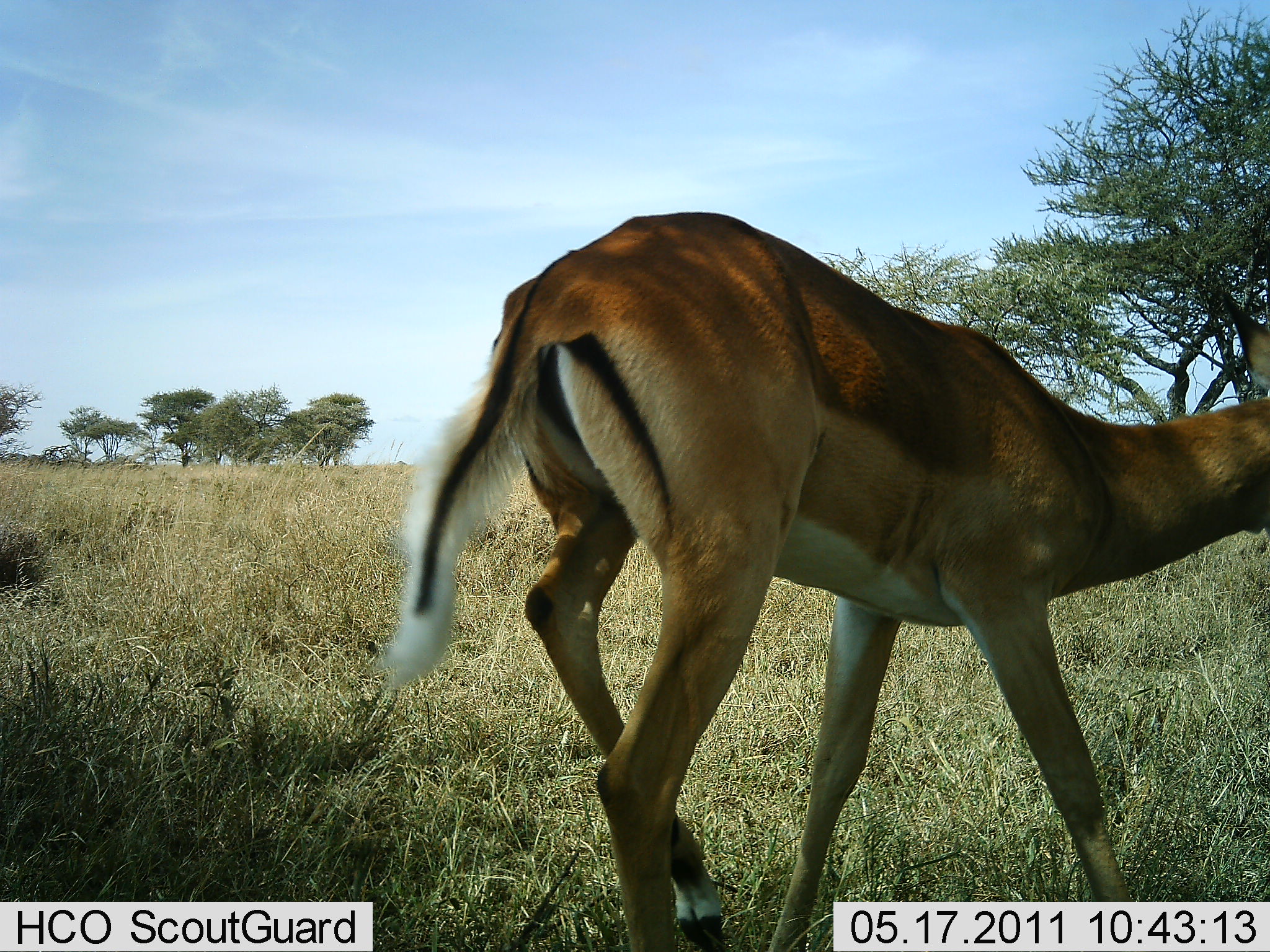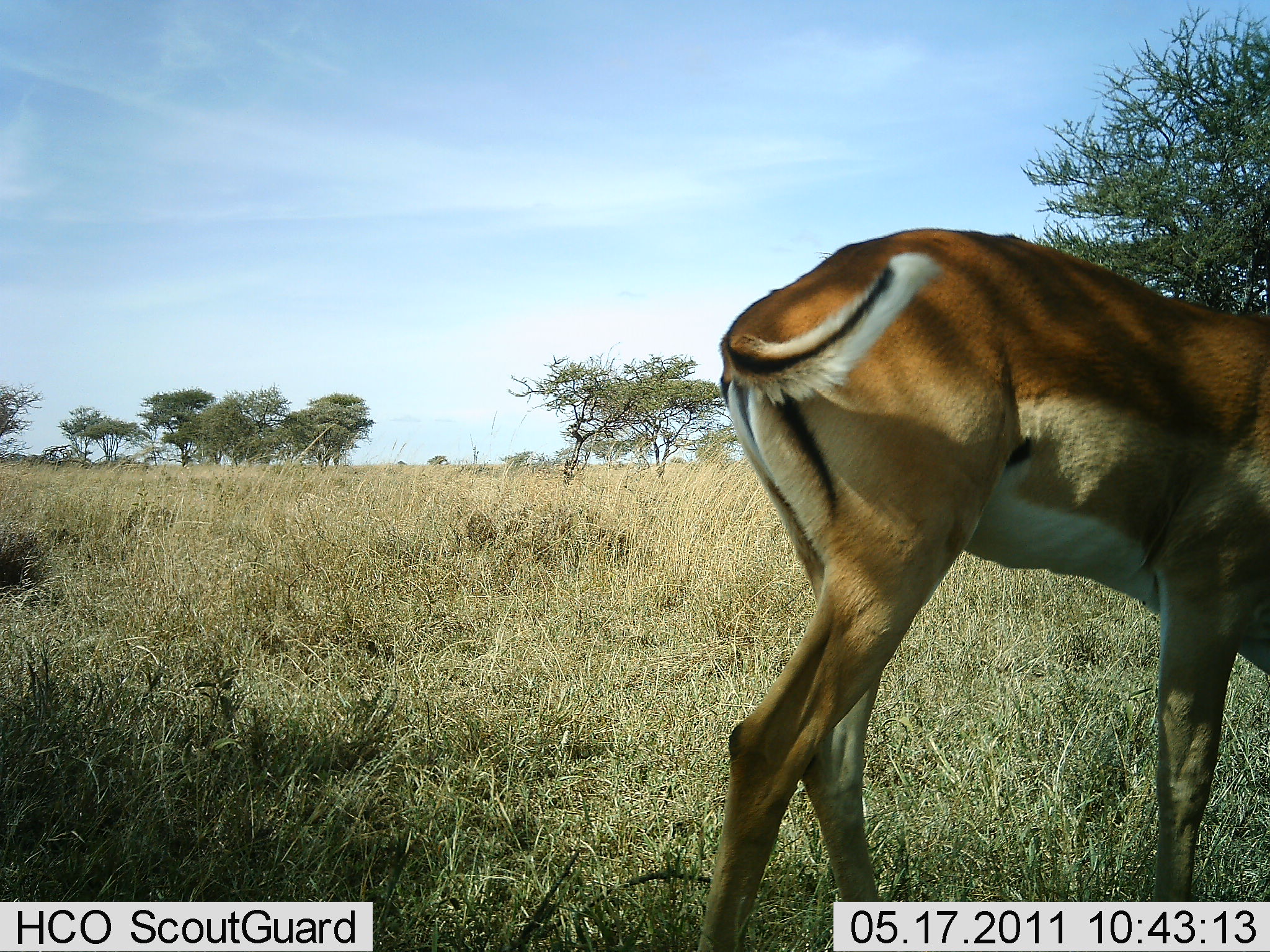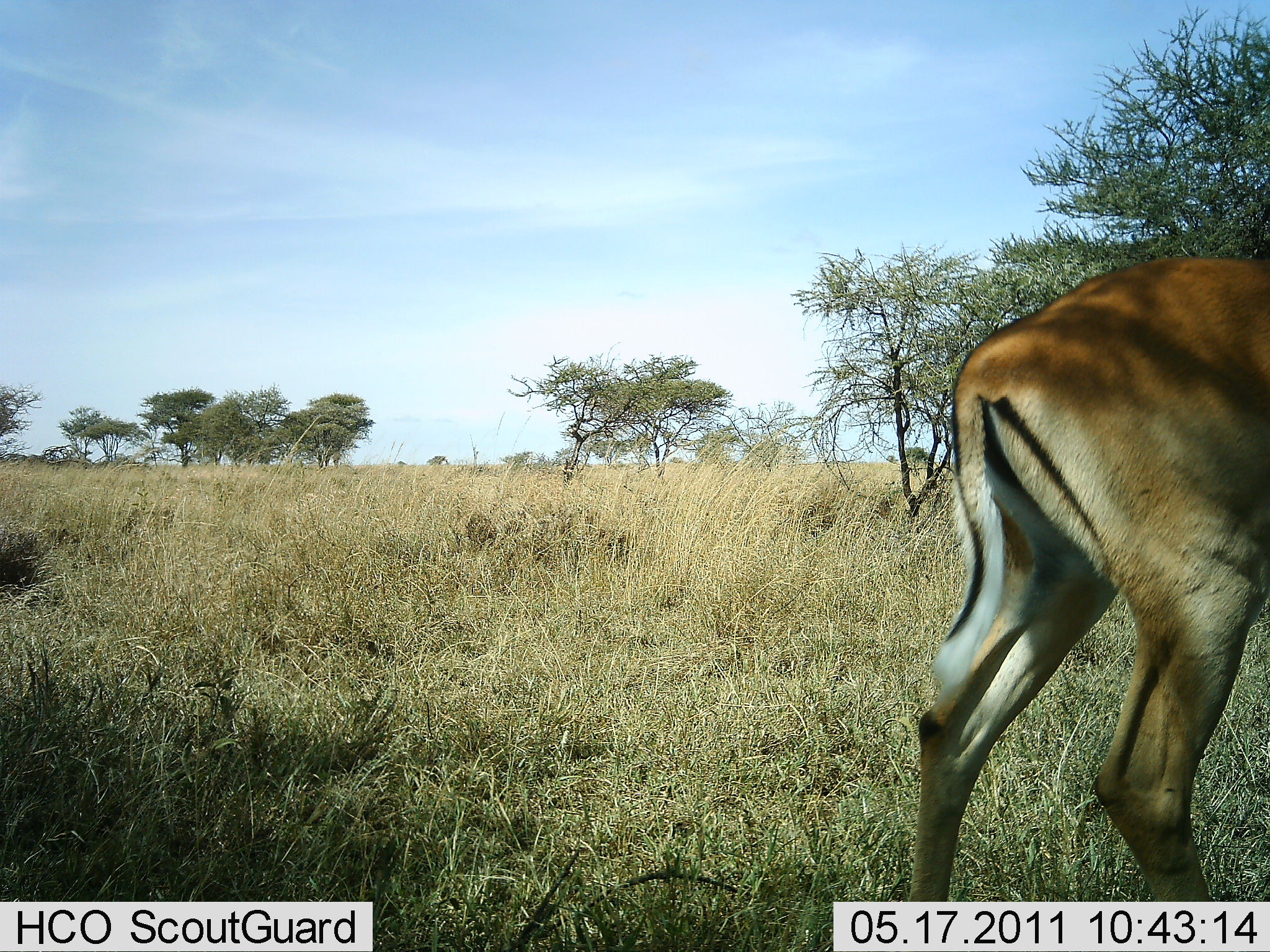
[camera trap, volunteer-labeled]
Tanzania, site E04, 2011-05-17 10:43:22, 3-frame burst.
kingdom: Animalia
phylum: Chordata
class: Mammalia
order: Artiodactyla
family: Bovidae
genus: Aepyceros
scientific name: Aepyceros melampus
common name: impala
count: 1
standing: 9%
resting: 0%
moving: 91%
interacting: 0%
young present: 0%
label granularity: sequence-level